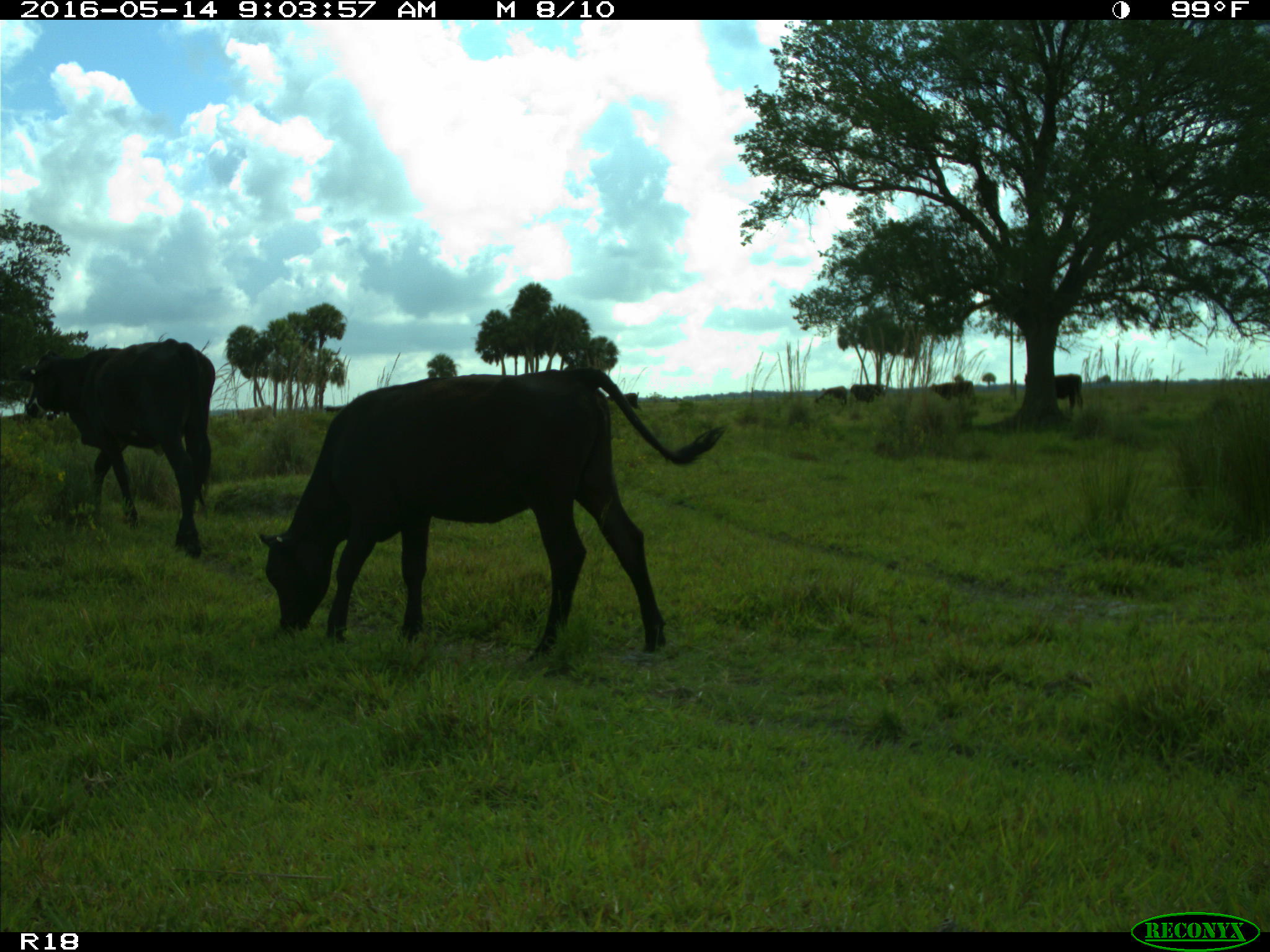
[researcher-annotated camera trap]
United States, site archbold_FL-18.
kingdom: Animalia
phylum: Chordata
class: Mammalia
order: Artiodactyla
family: Bovidae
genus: Bos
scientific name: Bos taurus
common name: domestic cow